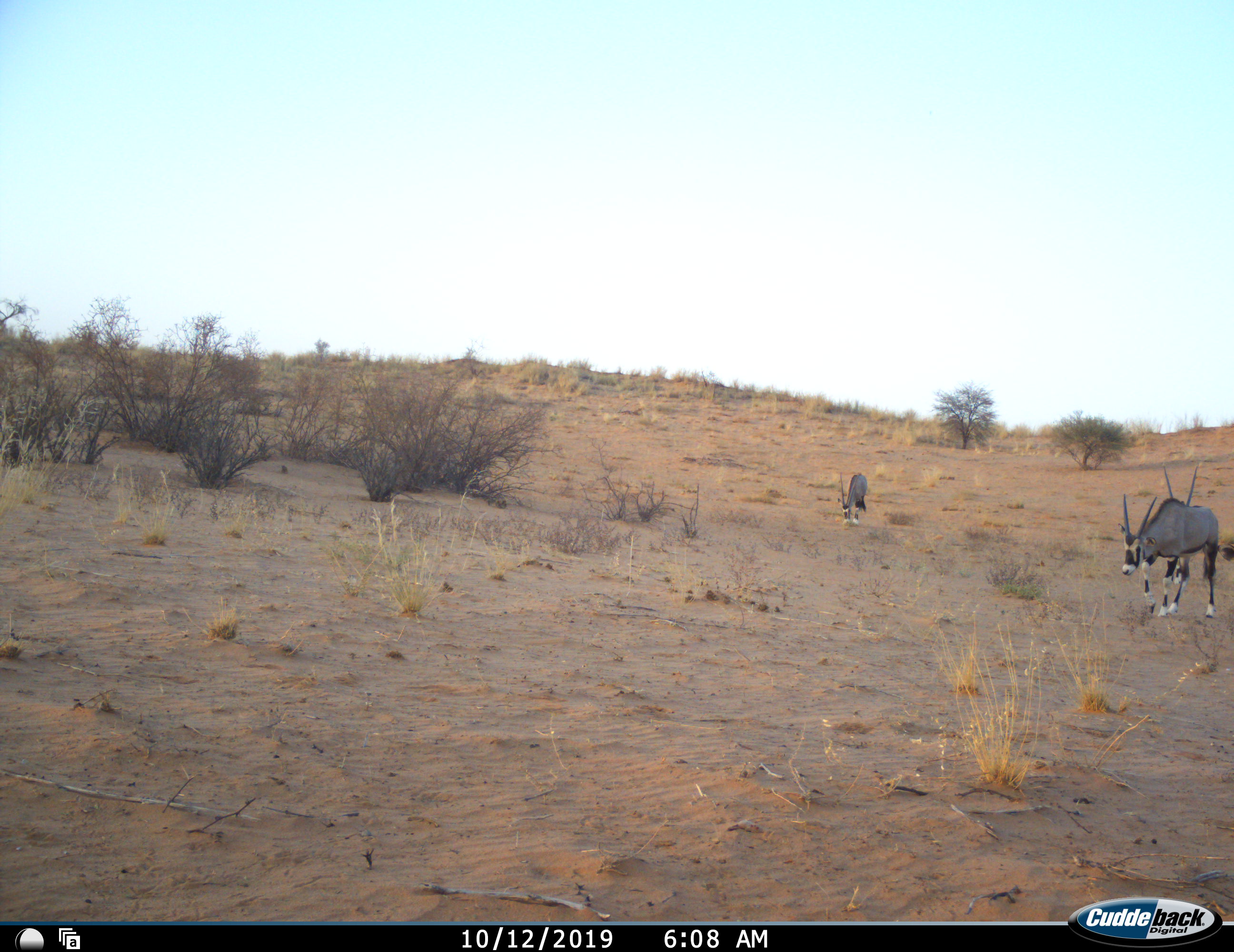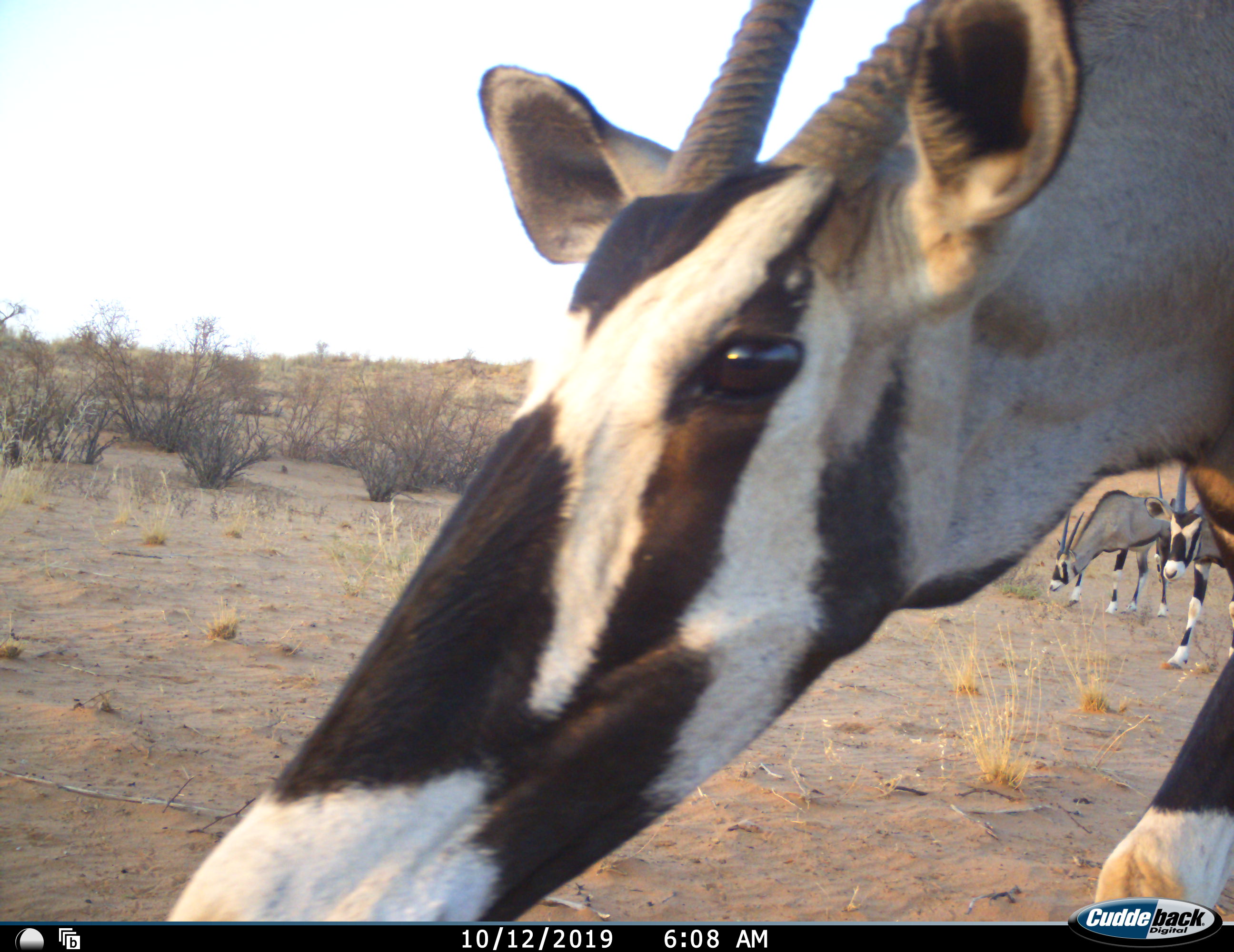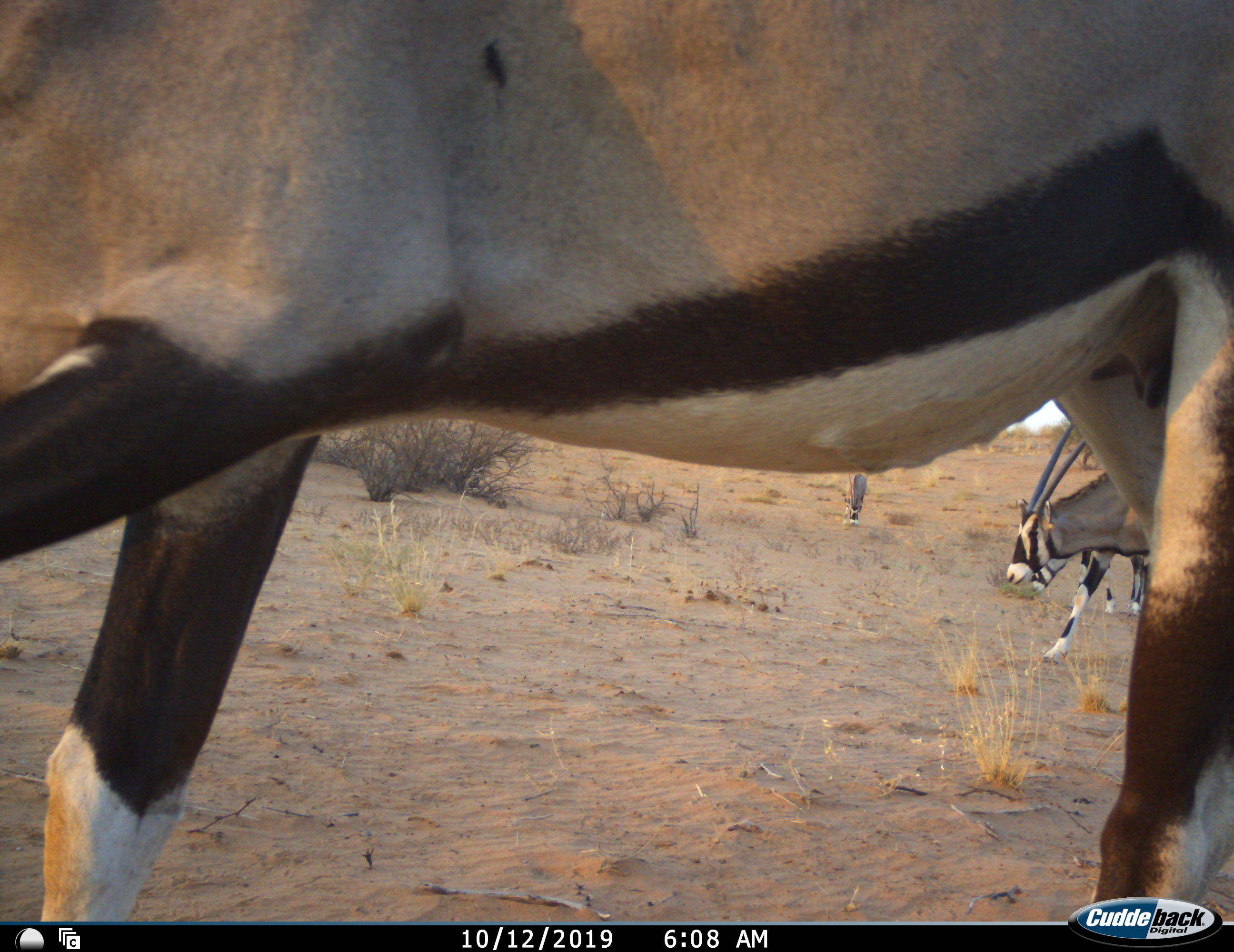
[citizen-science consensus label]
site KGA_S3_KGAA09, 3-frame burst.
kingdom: Animalia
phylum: Chordata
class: Mammalia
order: Artiodactyla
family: Bovidae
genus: Oryx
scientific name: Oryx gazella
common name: gemsbok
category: oryx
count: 4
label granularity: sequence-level